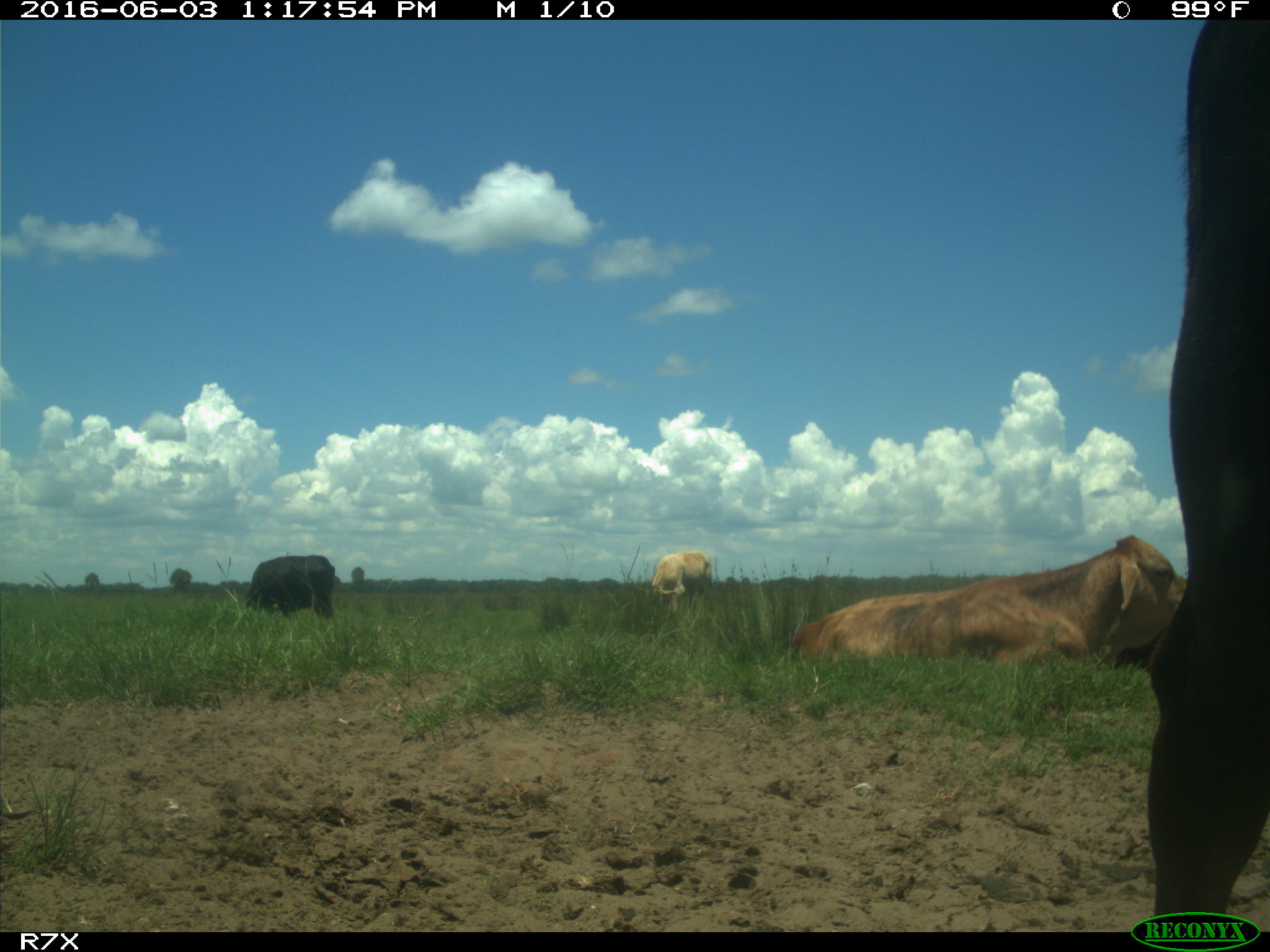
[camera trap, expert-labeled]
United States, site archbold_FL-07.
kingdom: Animalia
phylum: Chordata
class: Mammalia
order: Artiodactyla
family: Bovidae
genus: Bos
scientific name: Bos taurus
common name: domestic cow